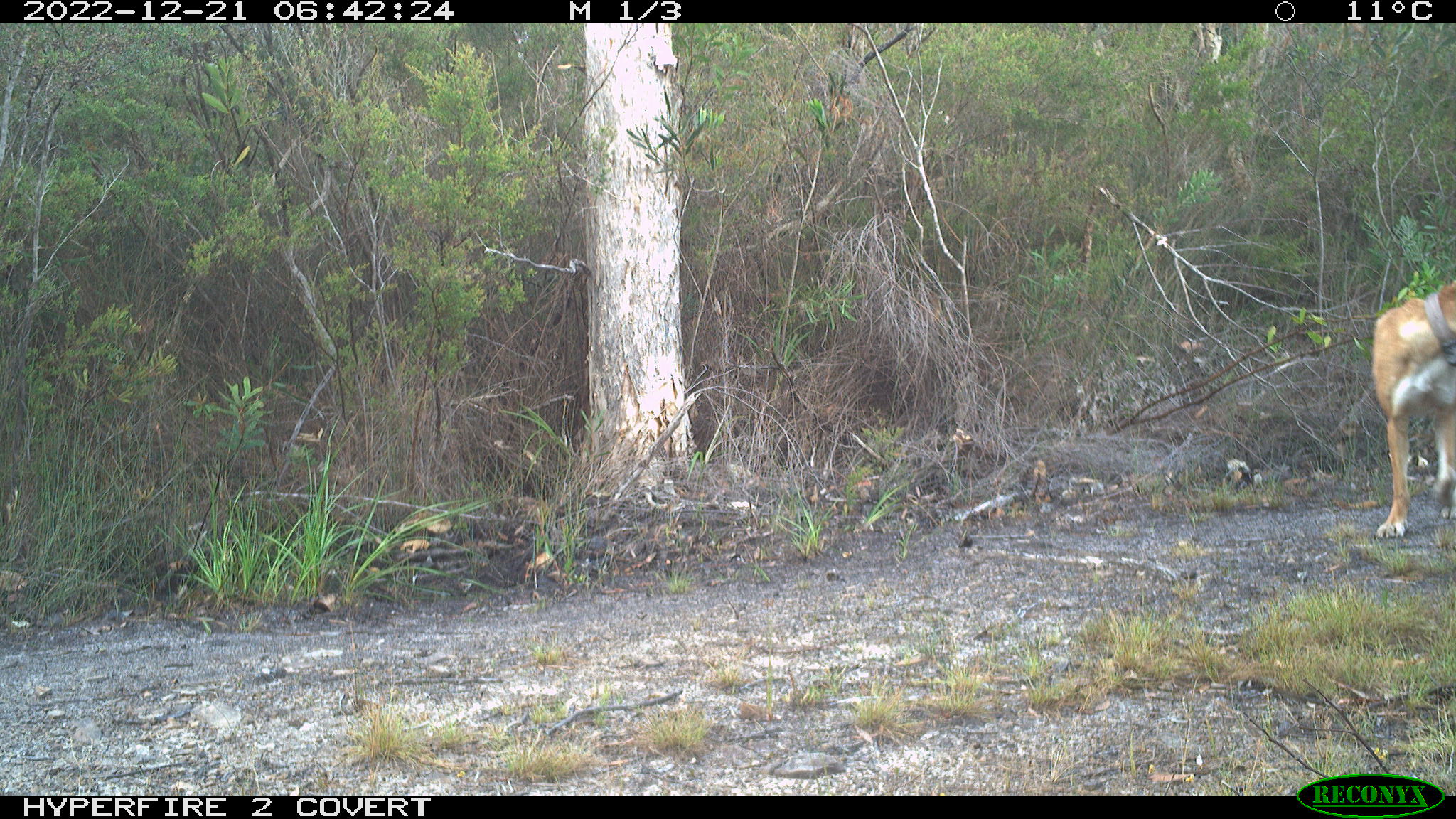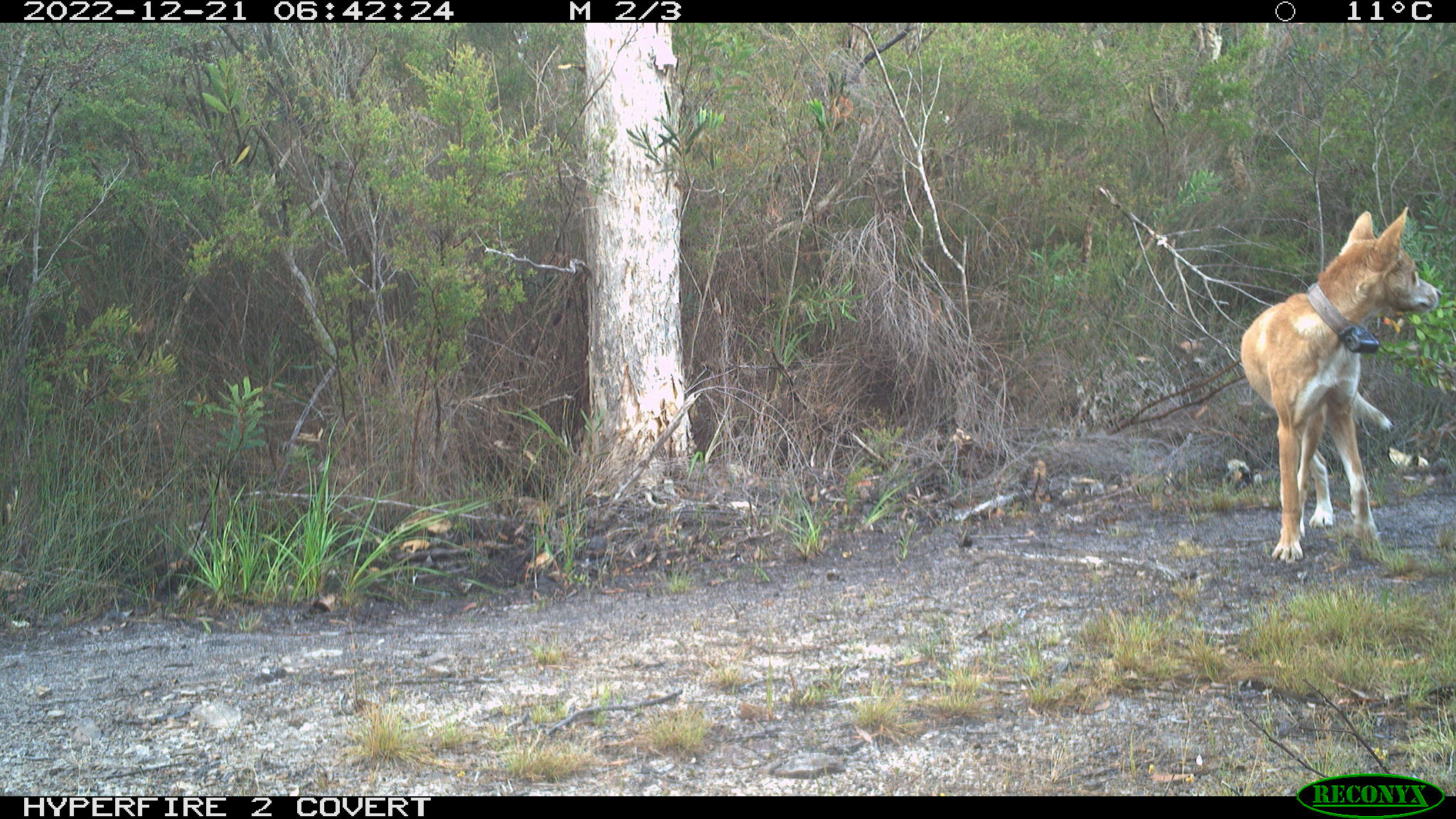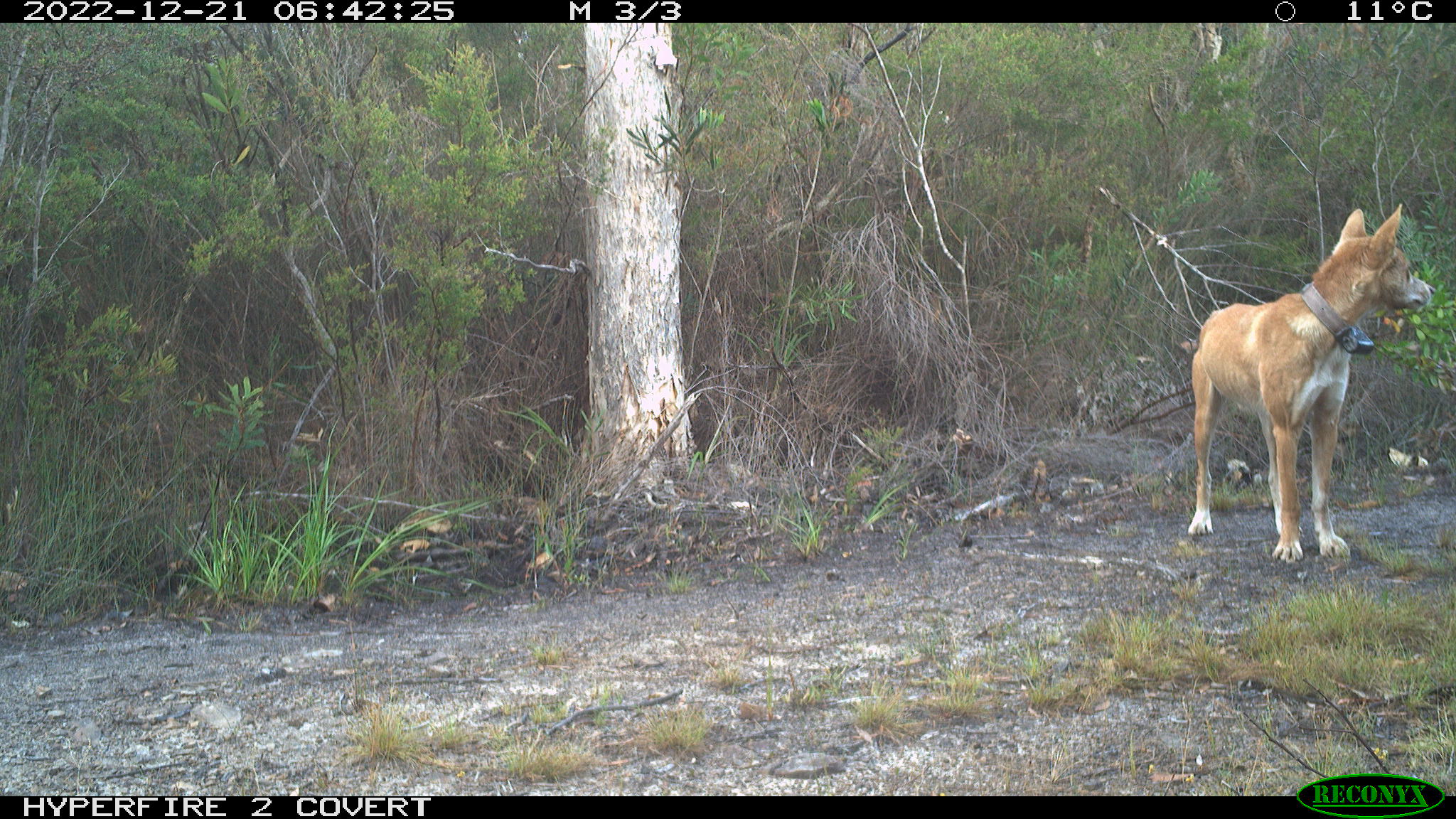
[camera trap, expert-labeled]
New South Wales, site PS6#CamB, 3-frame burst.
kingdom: Animalia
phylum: Chordata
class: Mammalia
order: Carnivora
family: Canidae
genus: Canis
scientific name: Canis familiaris dingo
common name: dingo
Dingo (Canis familiaris dingo).